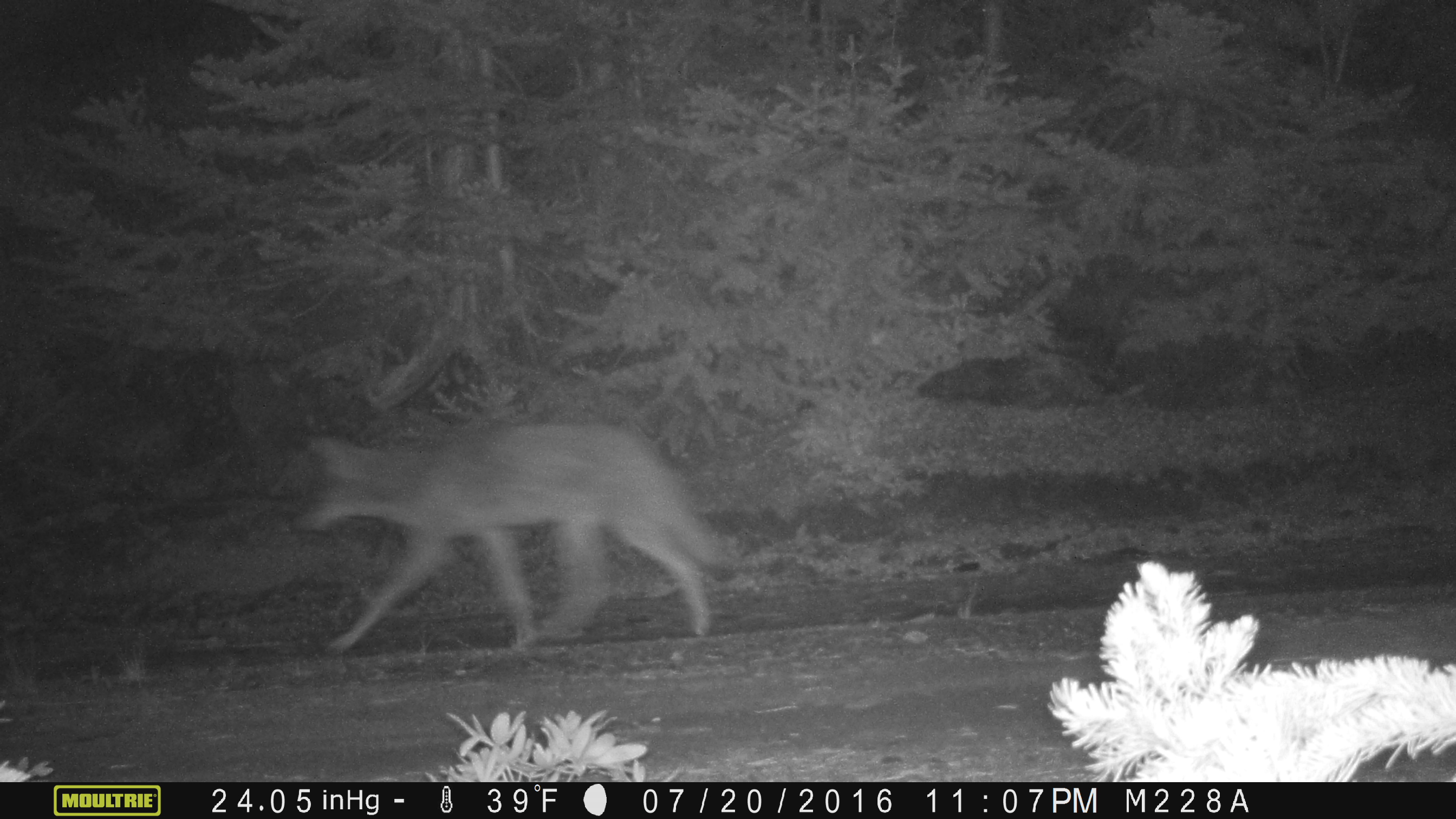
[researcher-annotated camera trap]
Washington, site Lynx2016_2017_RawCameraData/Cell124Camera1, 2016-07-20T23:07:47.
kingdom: Animalia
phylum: Chordata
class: Mammalia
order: Carnivora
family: Canidae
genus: Canis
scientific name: Canis latrans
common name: coyote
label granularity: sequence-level